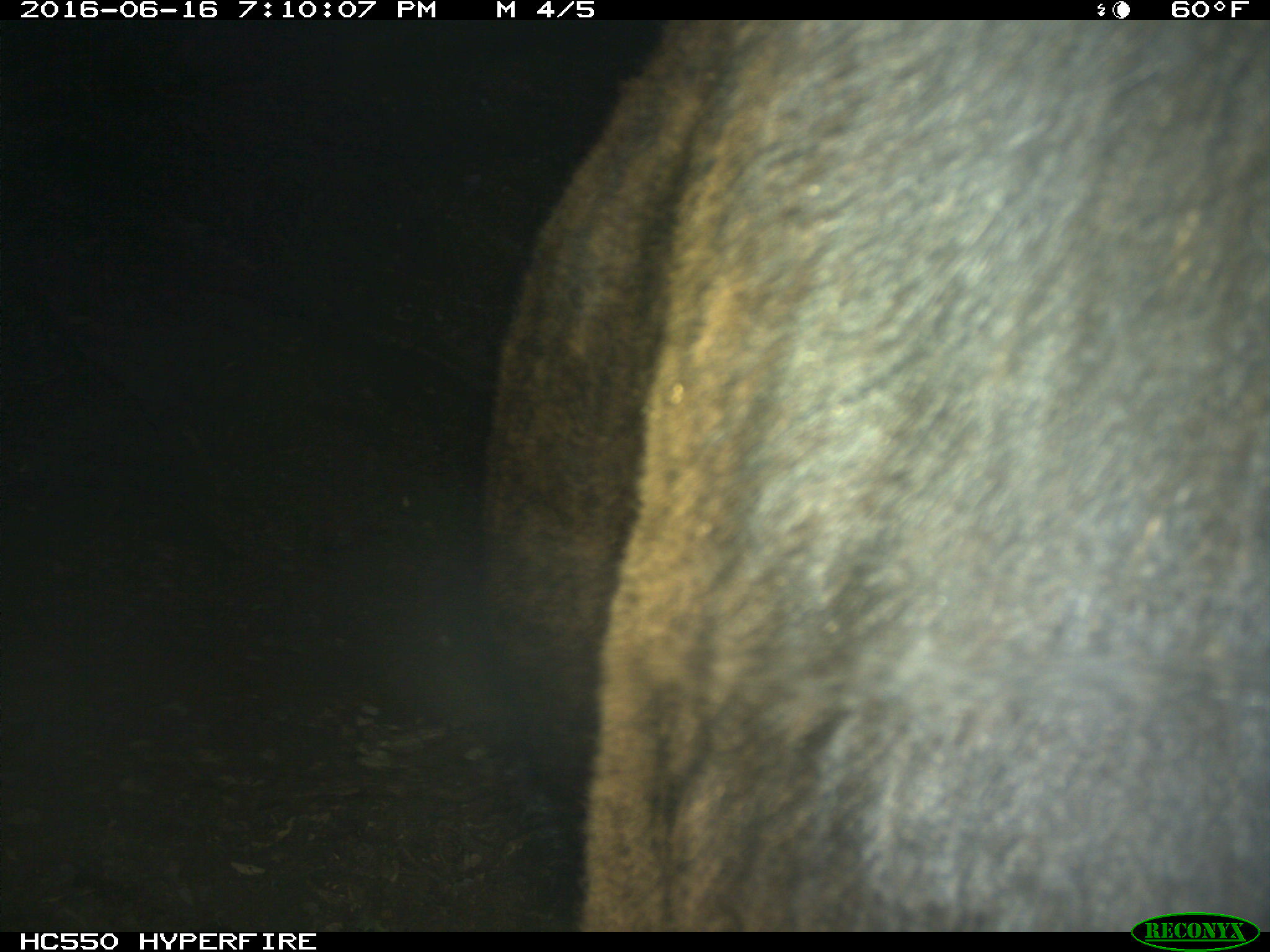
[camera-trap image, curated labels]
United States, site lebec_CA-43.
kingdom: Animalia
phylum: Chordata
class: Mammalia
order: Artiodactyla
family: Bovidae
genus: Bos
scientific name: Bos taurus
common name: domestic cow